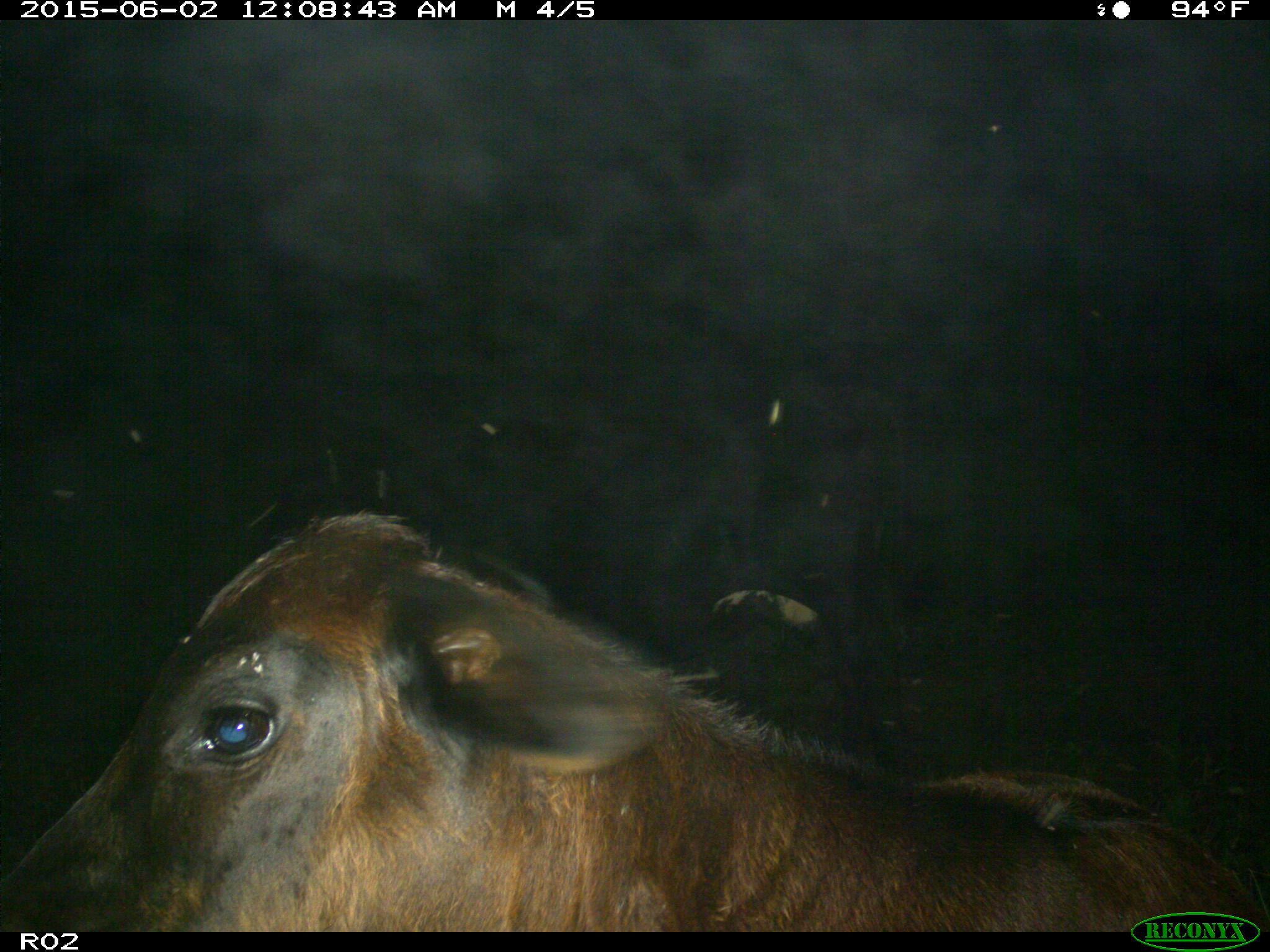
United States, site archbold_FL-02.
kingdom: Animalia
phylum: Chordata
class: Mammalia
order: Artiodactyla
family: Bovidae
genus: Bos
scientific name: Bos taurus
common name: domestic cow